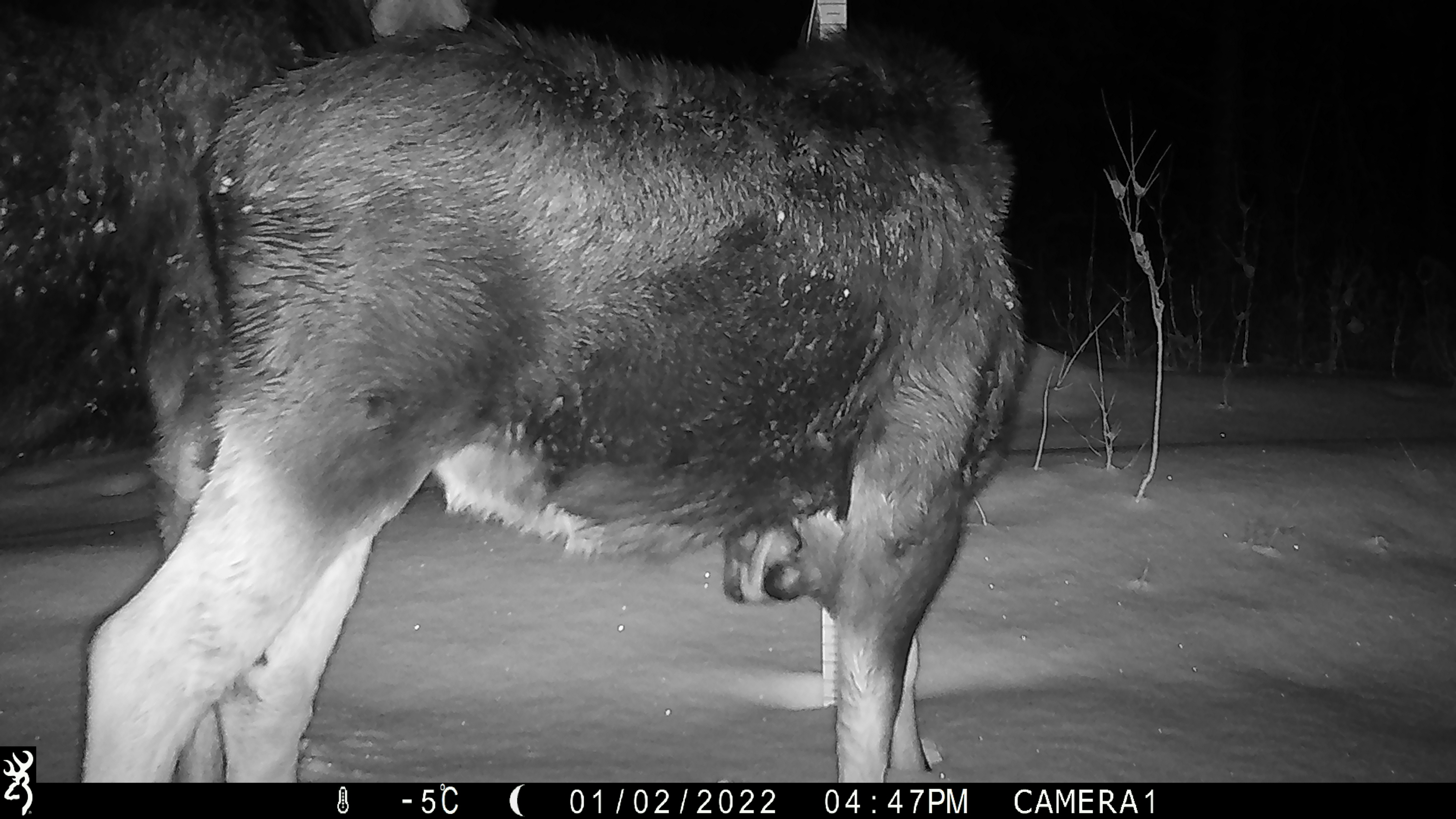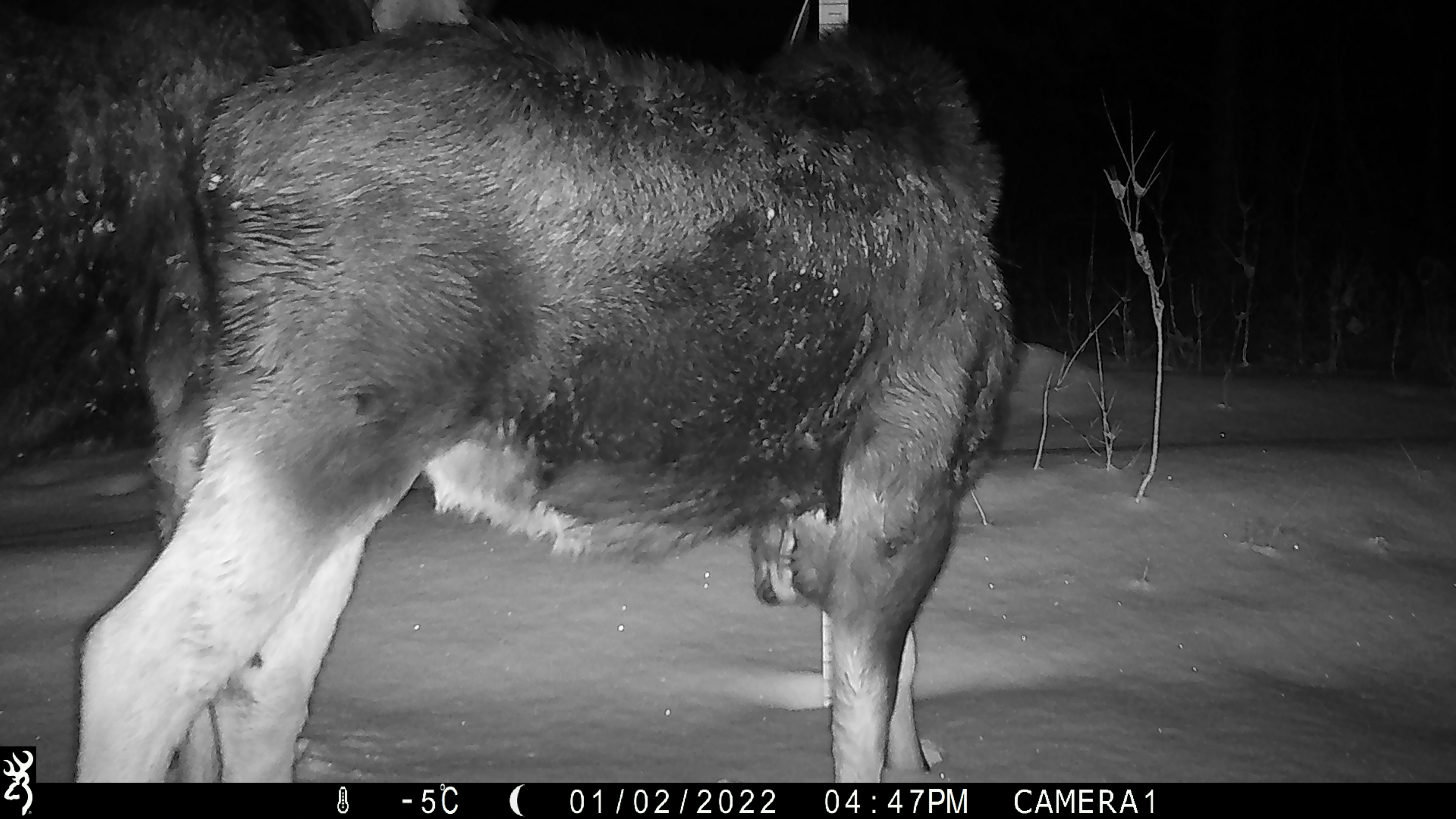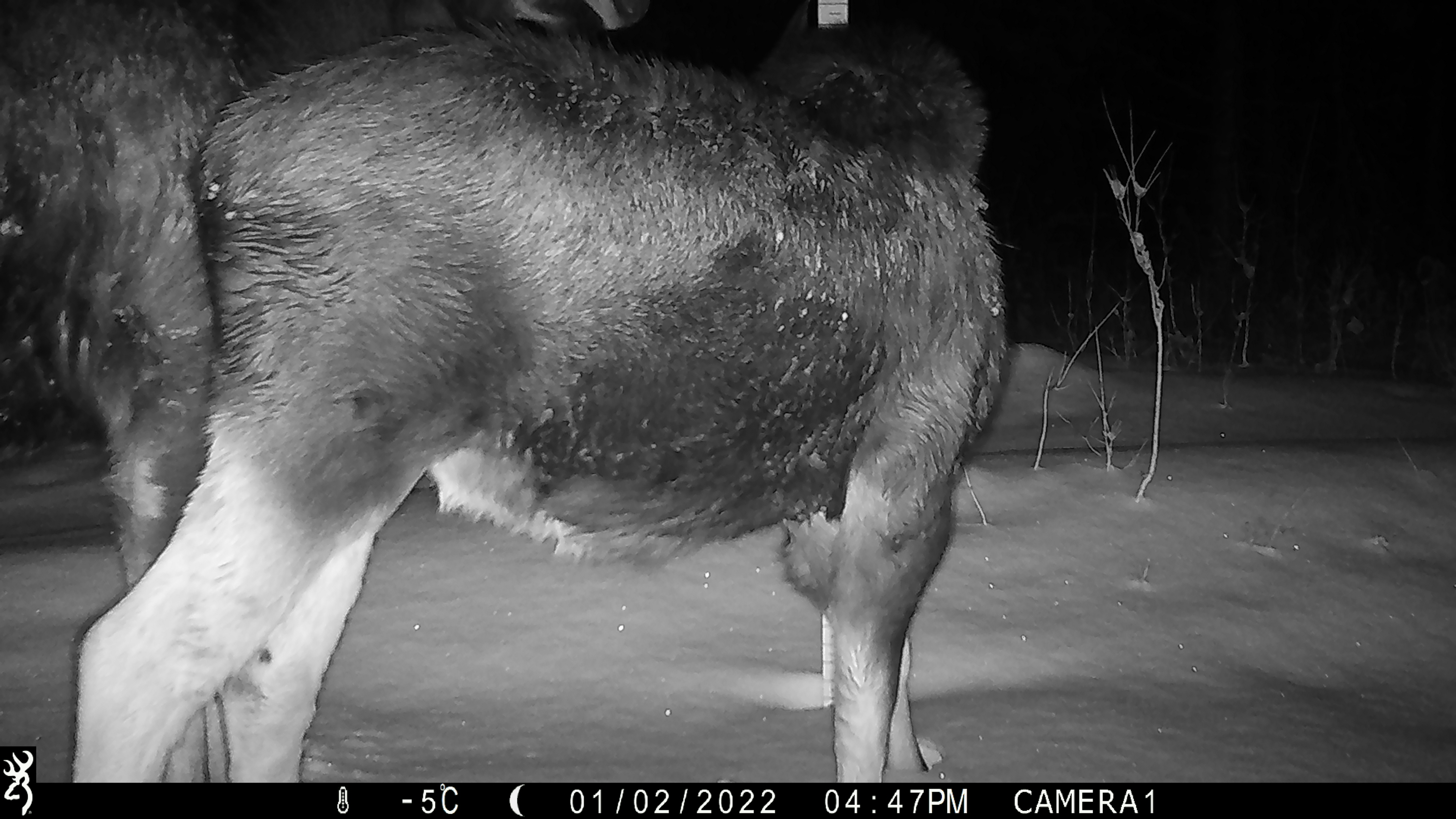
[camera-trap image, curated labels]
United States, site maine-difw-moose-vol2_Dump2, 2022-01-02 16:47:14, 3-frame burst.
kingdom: Animalia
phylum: Chordata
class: Mammalia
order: Artiodactyla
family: Cervidae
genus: Alces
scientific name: Alces alces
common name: moose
Moose (Alces alces).